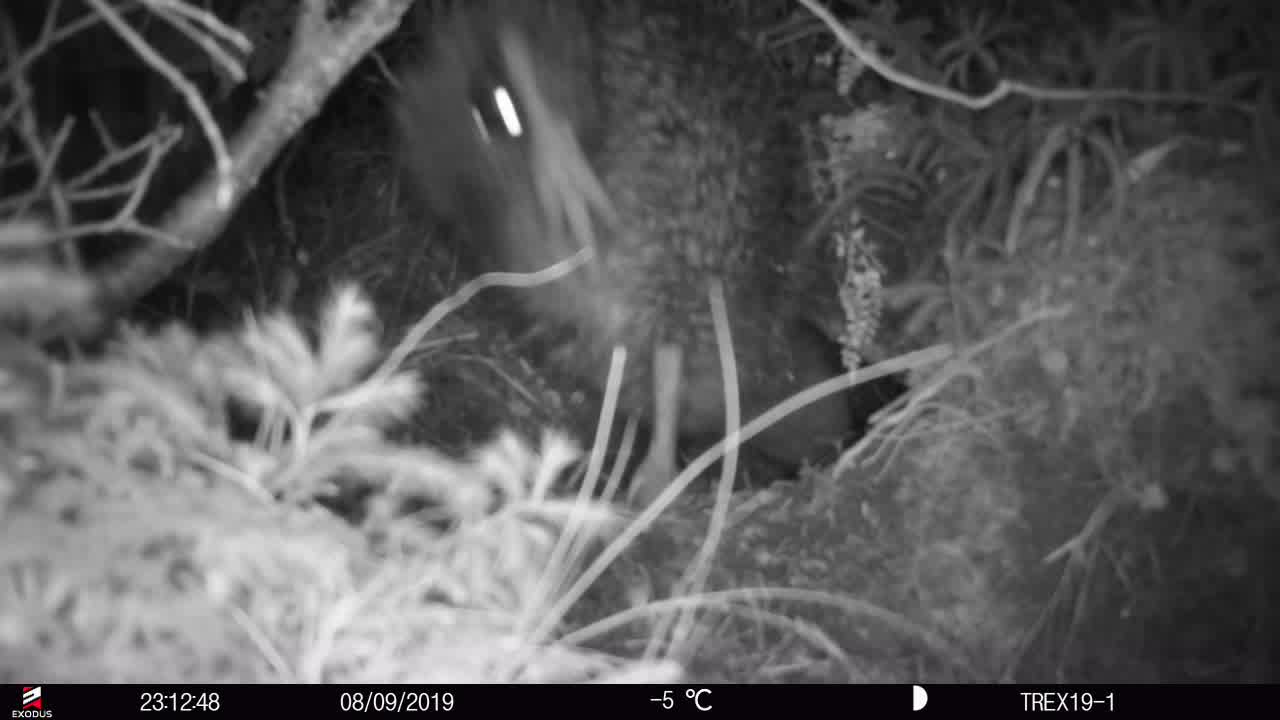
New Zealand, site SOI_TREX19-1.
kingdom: Animalia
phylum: Chordata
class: Aves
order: Apterygiformes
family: Apterygidae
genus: Apteryx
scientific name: Apteryx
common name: kiwi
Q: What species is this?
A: Kiwi (Apteryx).